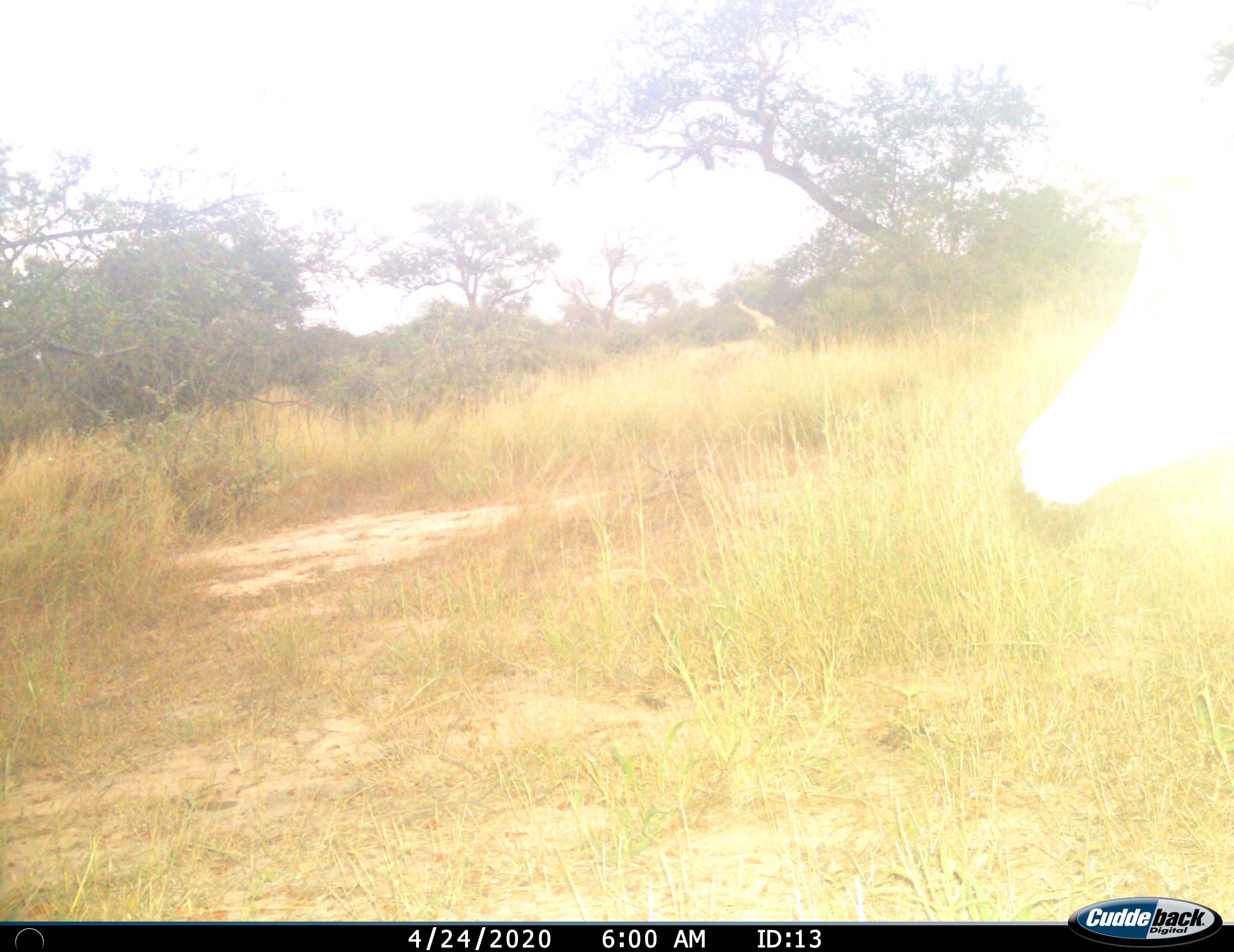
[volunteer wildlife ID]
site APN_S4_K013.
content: unidentified animal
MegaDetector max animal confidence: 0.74